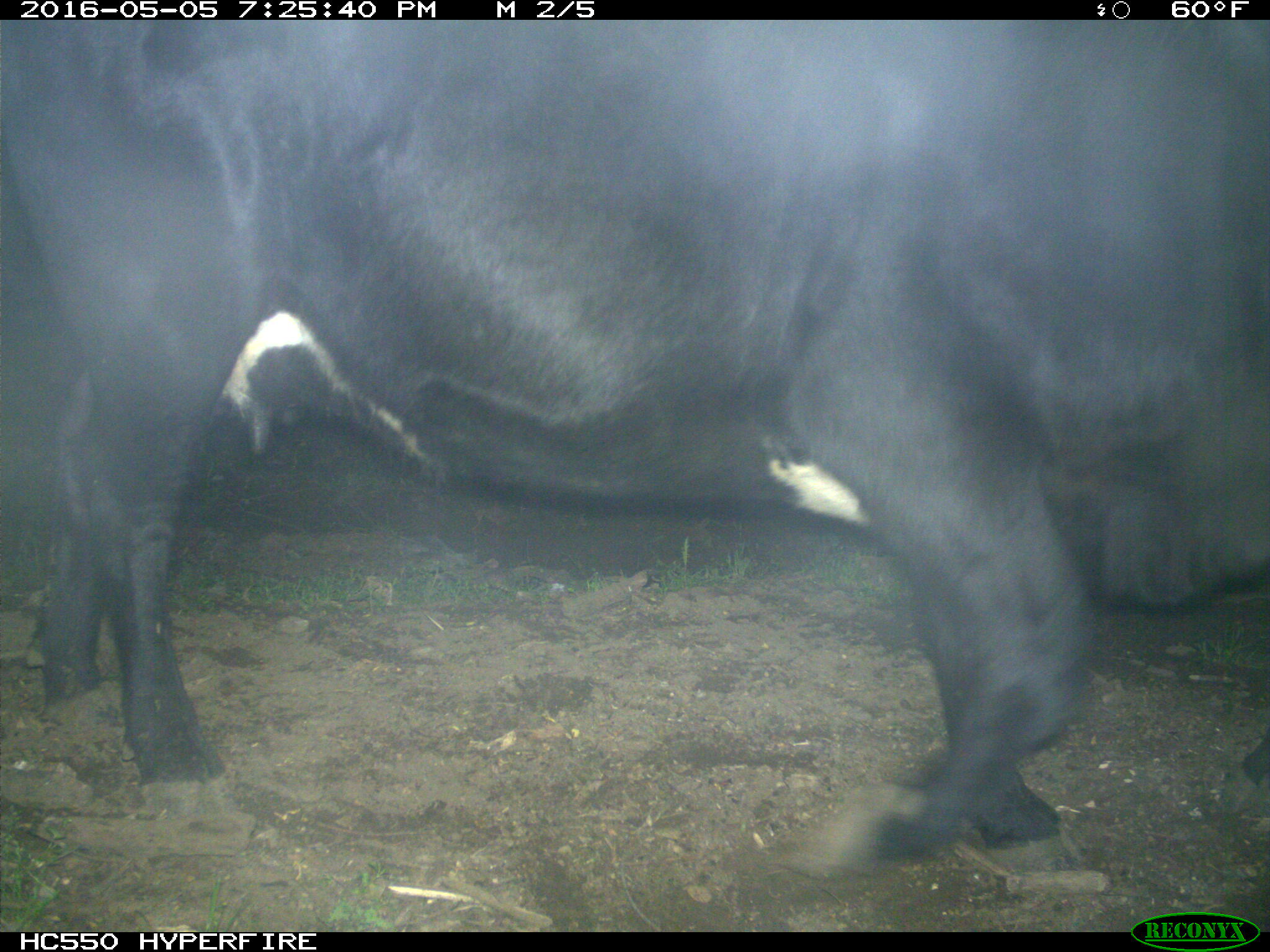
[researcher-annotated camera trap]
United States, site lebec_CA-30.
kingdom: Animalia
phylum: Chordata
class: Mammalia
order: Artiodactyla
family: Bovidae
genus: Bos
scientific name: Bos taurus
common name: domestic cow